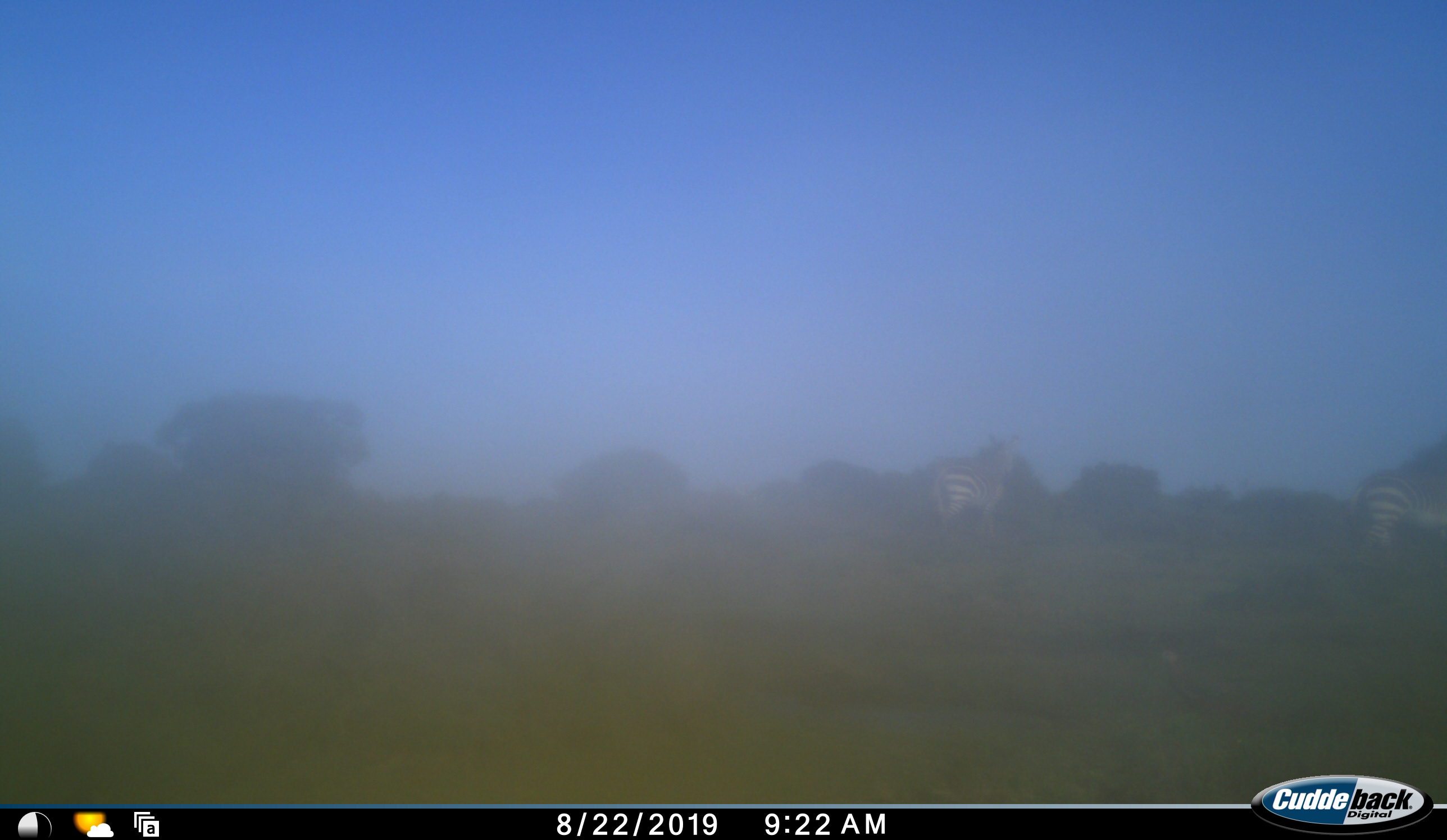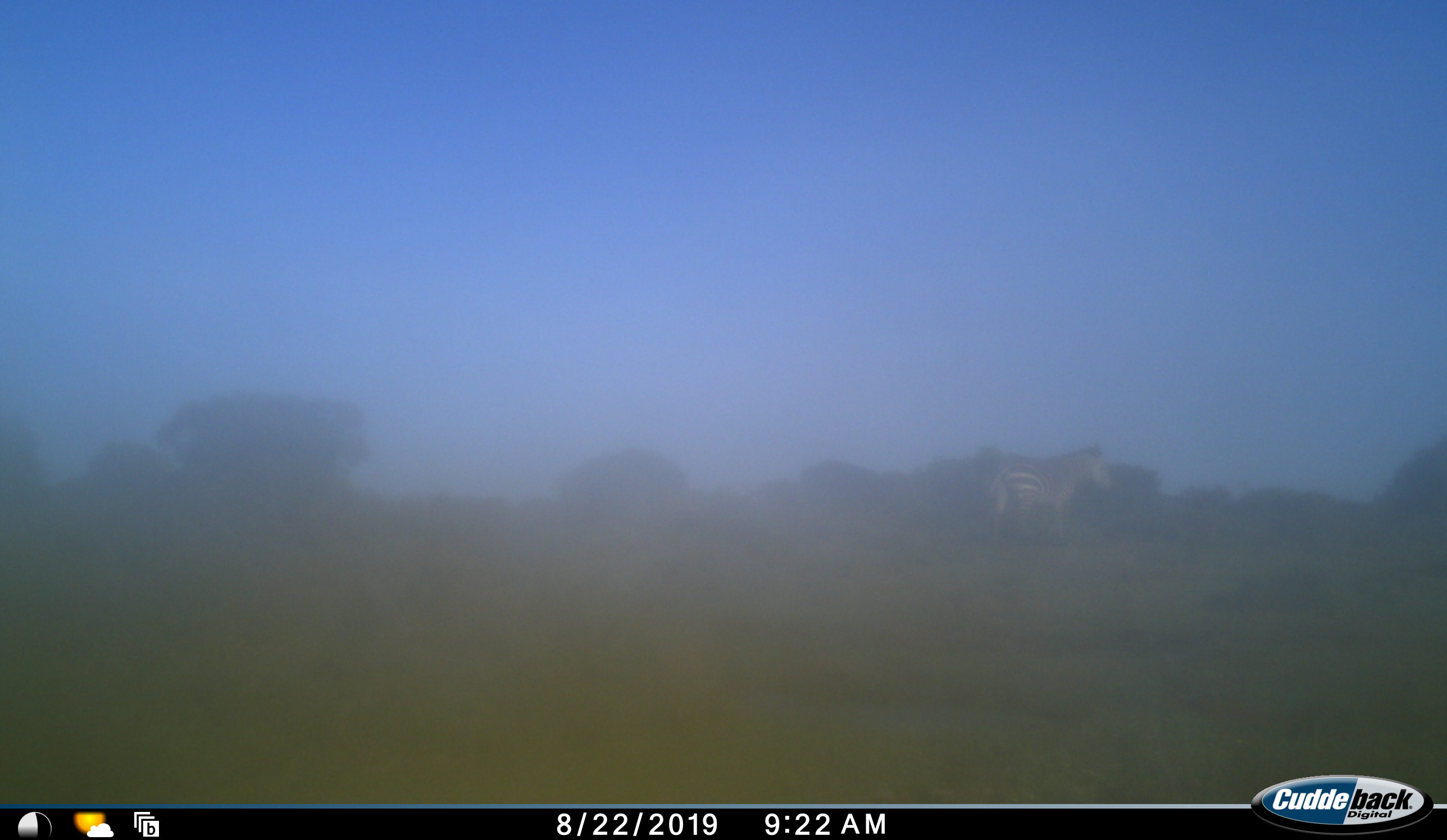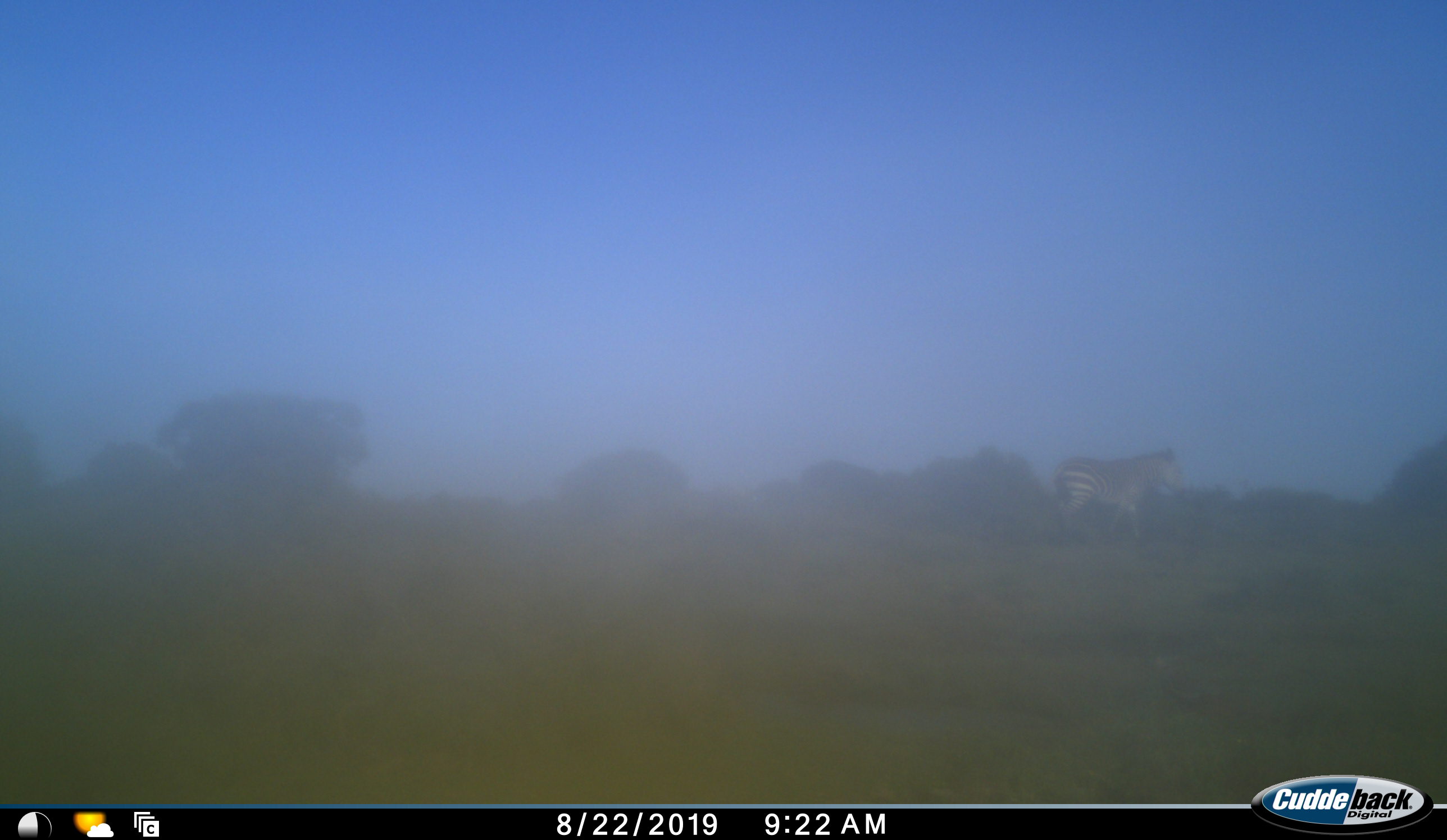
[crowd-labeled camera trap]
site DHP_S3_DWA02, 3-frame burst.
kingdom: Animalia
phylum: Chordata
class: Mammalia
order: Perissodactyla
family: Equidae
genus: Equus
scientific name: Equus zebra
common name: mountain zebra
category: zebramountain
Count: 2.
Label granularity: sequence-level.